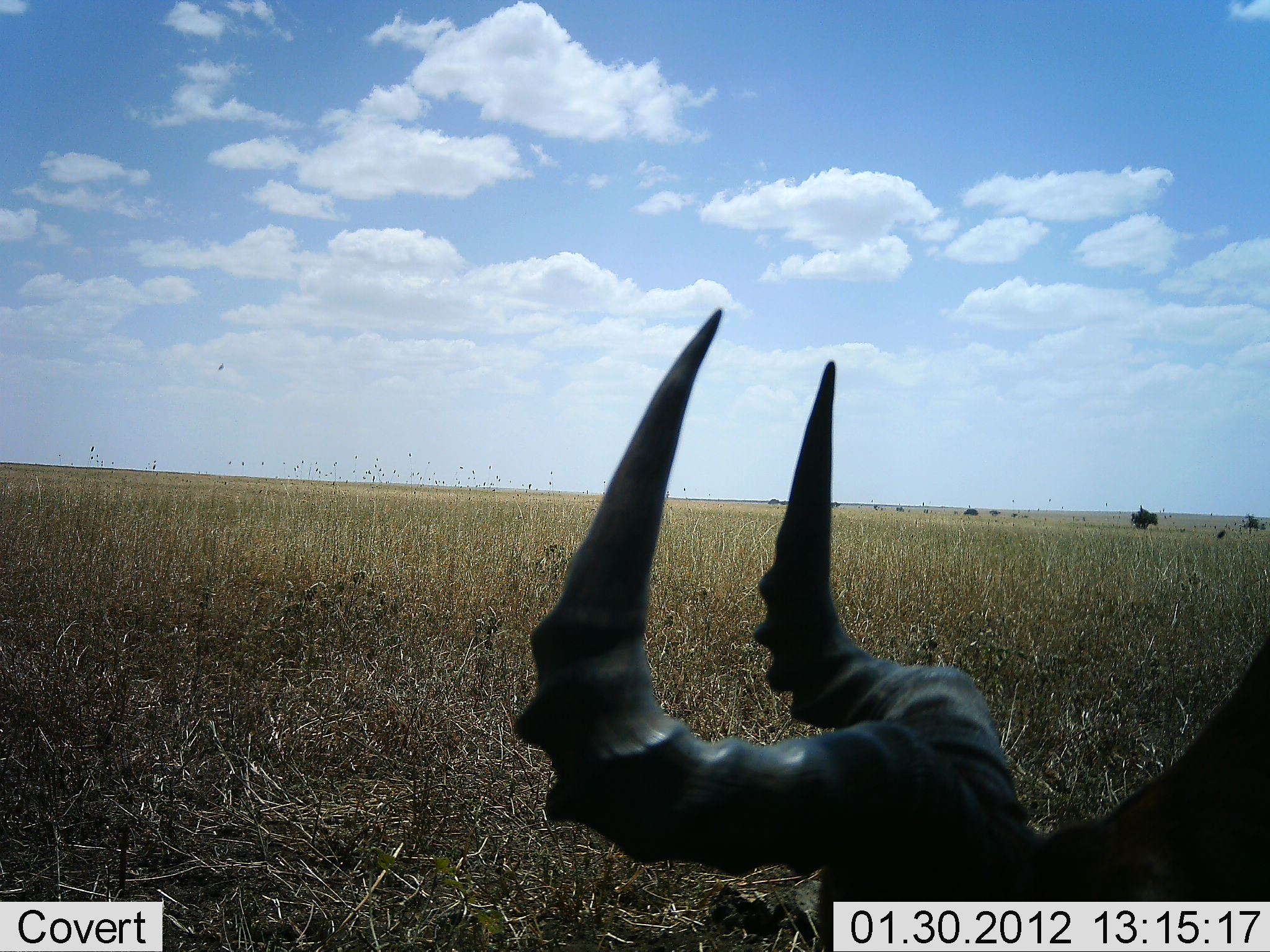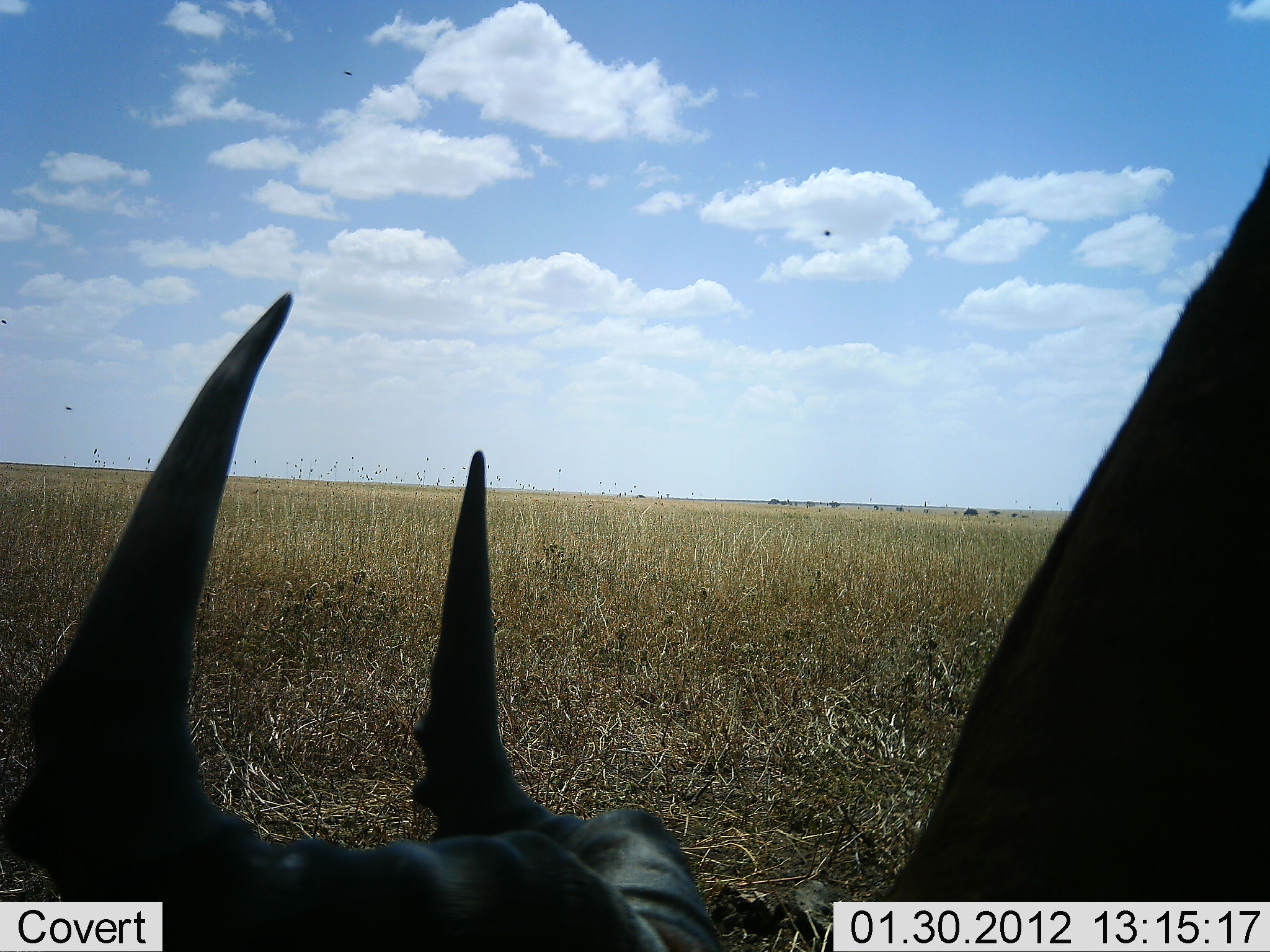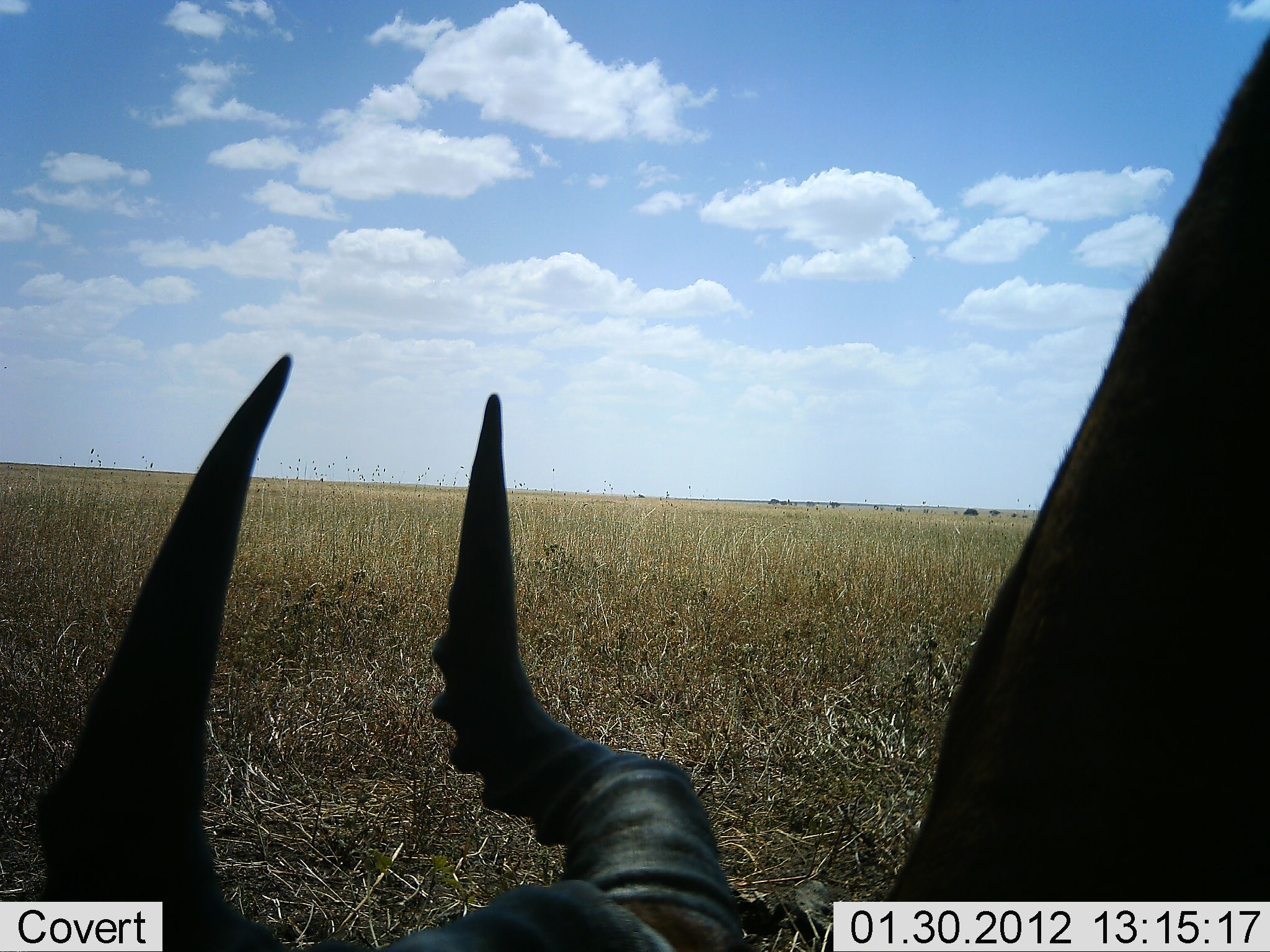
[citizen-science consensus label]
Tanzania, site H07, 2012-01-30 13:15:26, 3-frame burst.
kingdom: Animalia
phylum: Chordata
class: Mammalia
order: Artiodactyla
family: Bovidae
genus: Alcelaphus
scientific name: Alcelaphus buselaphus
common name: hartebeest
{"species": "hartebeest (Alcelaphus buselaphus)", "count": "1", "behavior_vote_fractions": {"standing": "33%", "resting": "25%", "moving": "8%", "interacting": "0%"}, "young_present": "0%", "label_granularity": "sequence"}